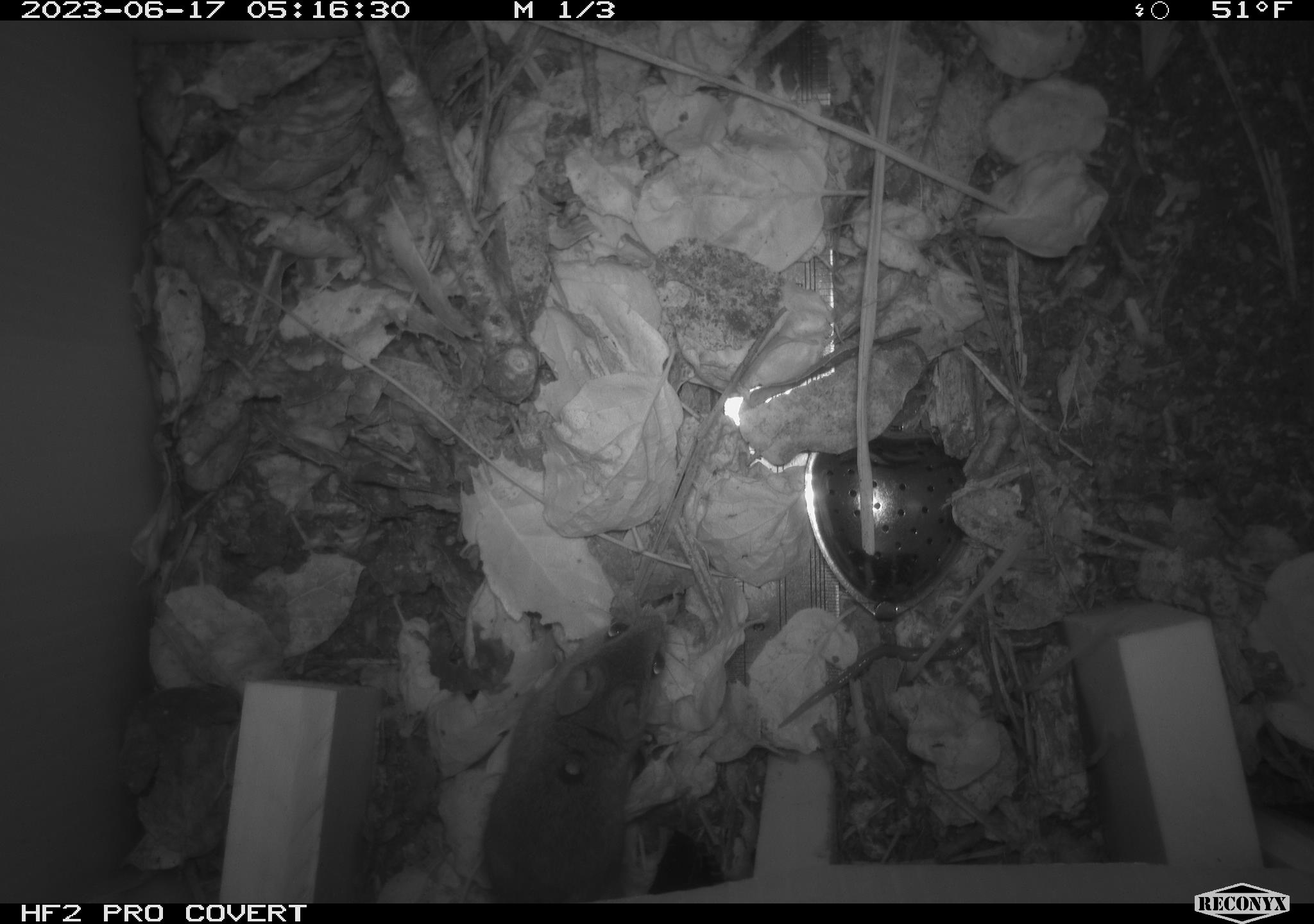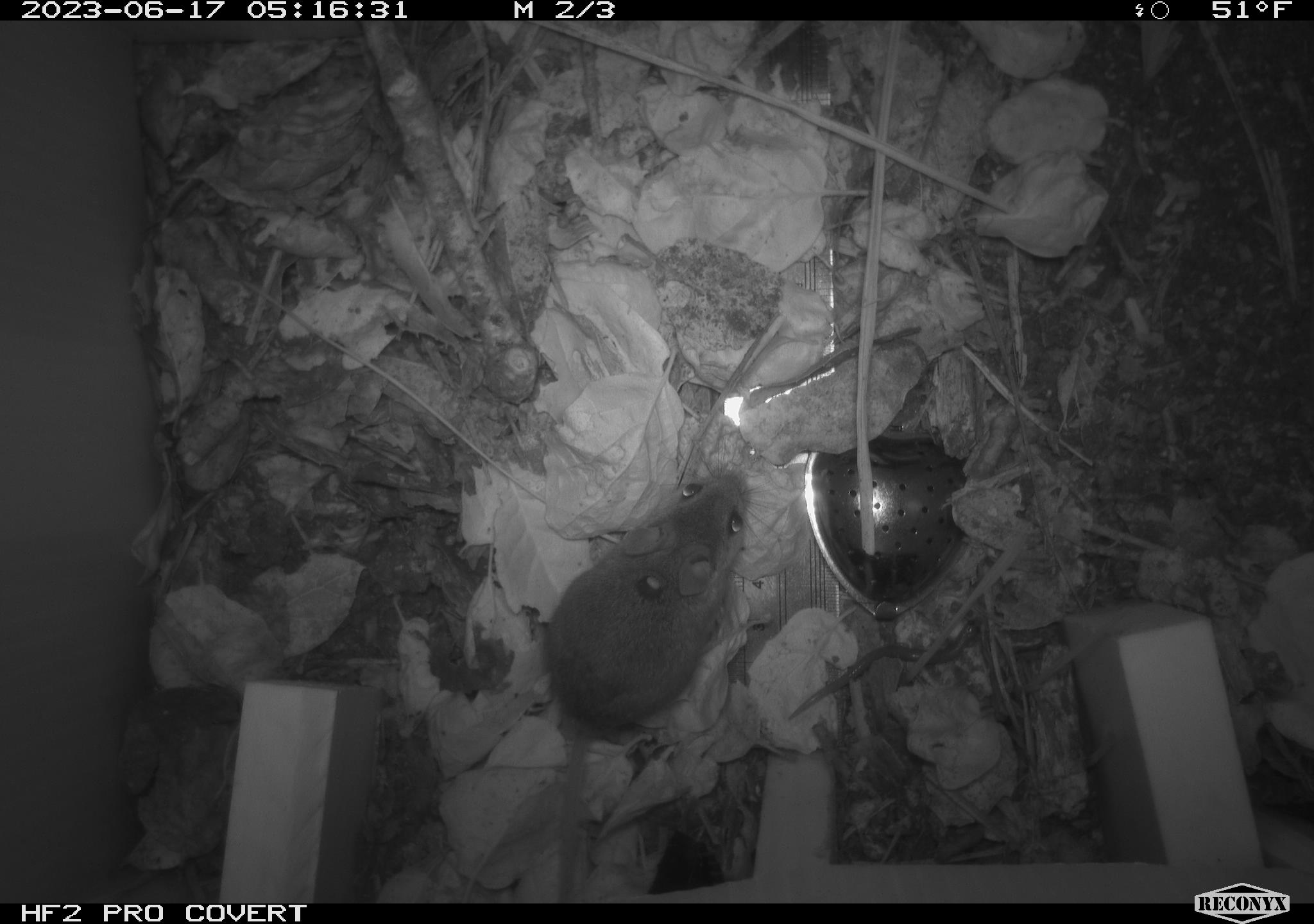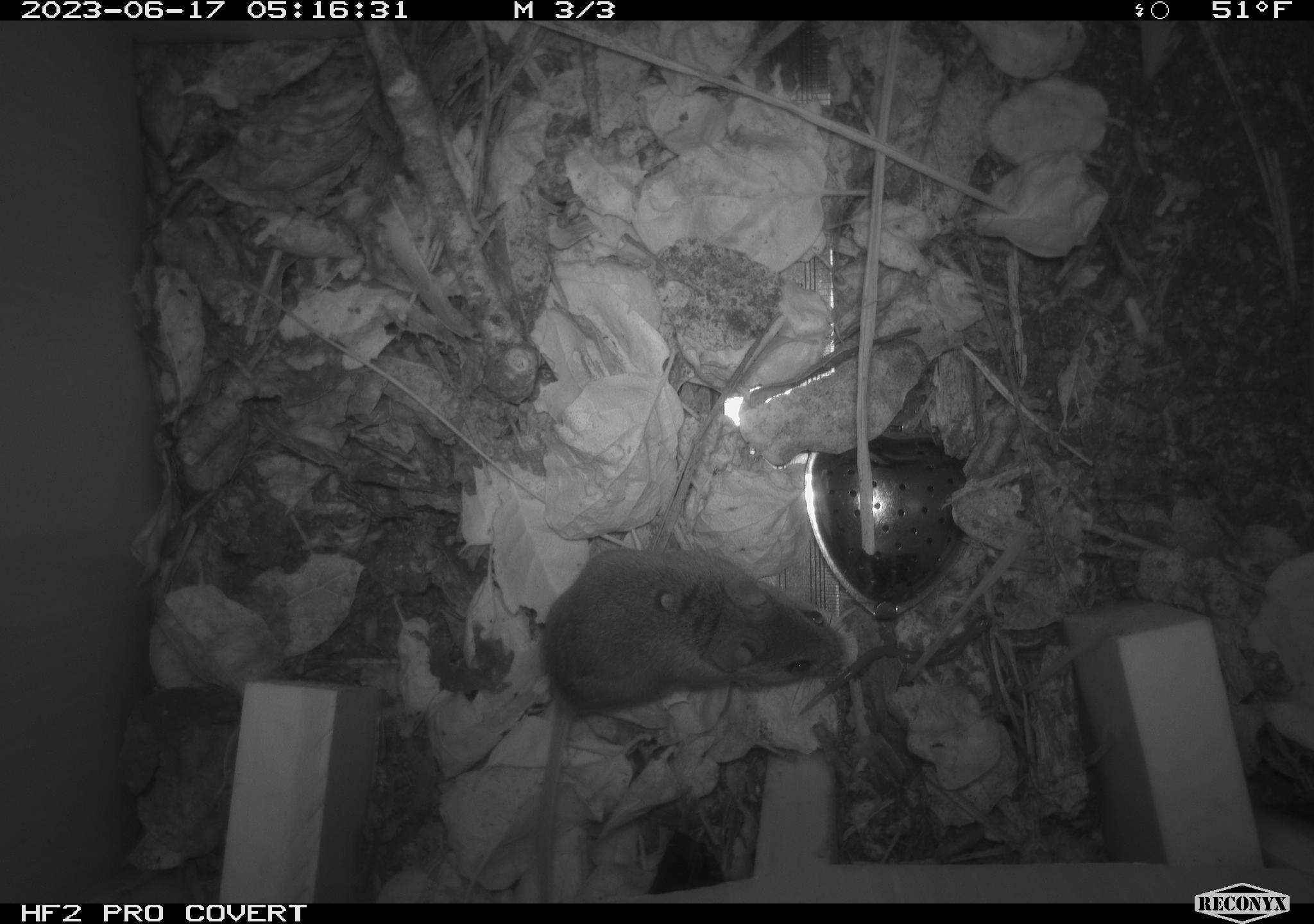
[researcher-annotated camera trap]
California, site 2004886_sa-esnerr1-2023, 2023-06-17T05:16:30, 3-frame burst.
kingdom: Animalia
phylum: Chordata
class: Mammalia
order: Rodentia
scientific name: Rodentia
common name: mouse species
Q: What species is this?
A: Mouse species (Rodentia).